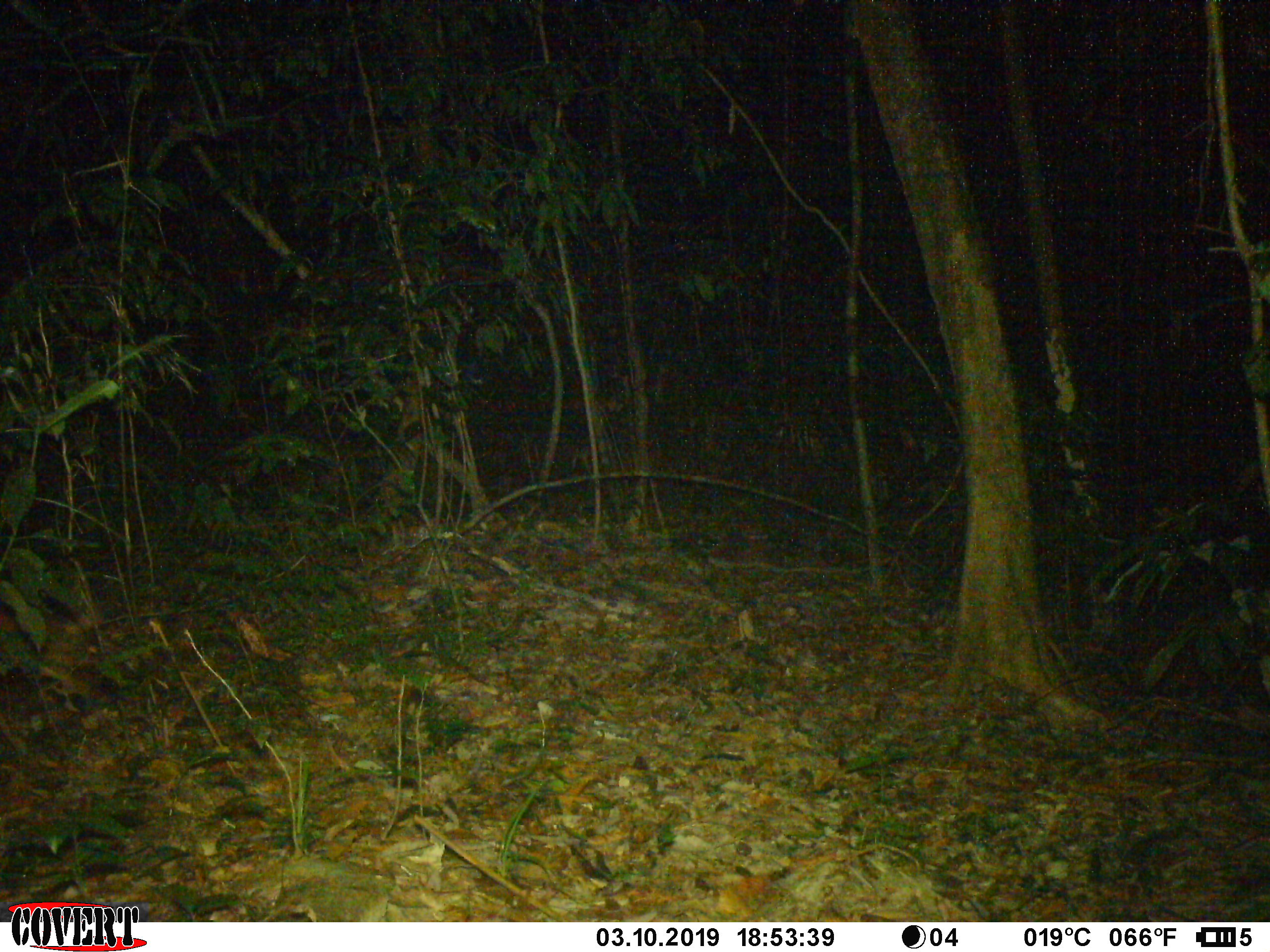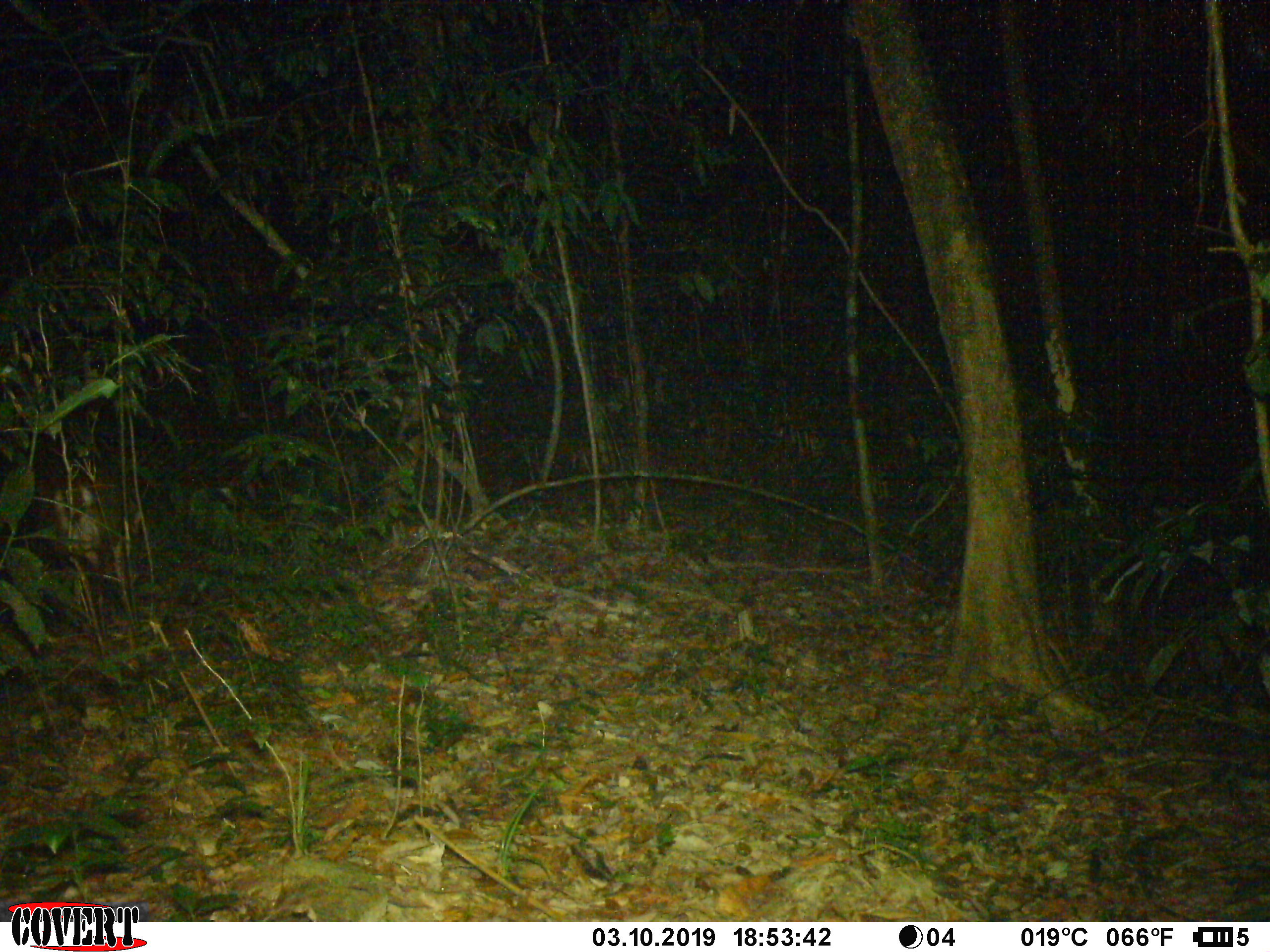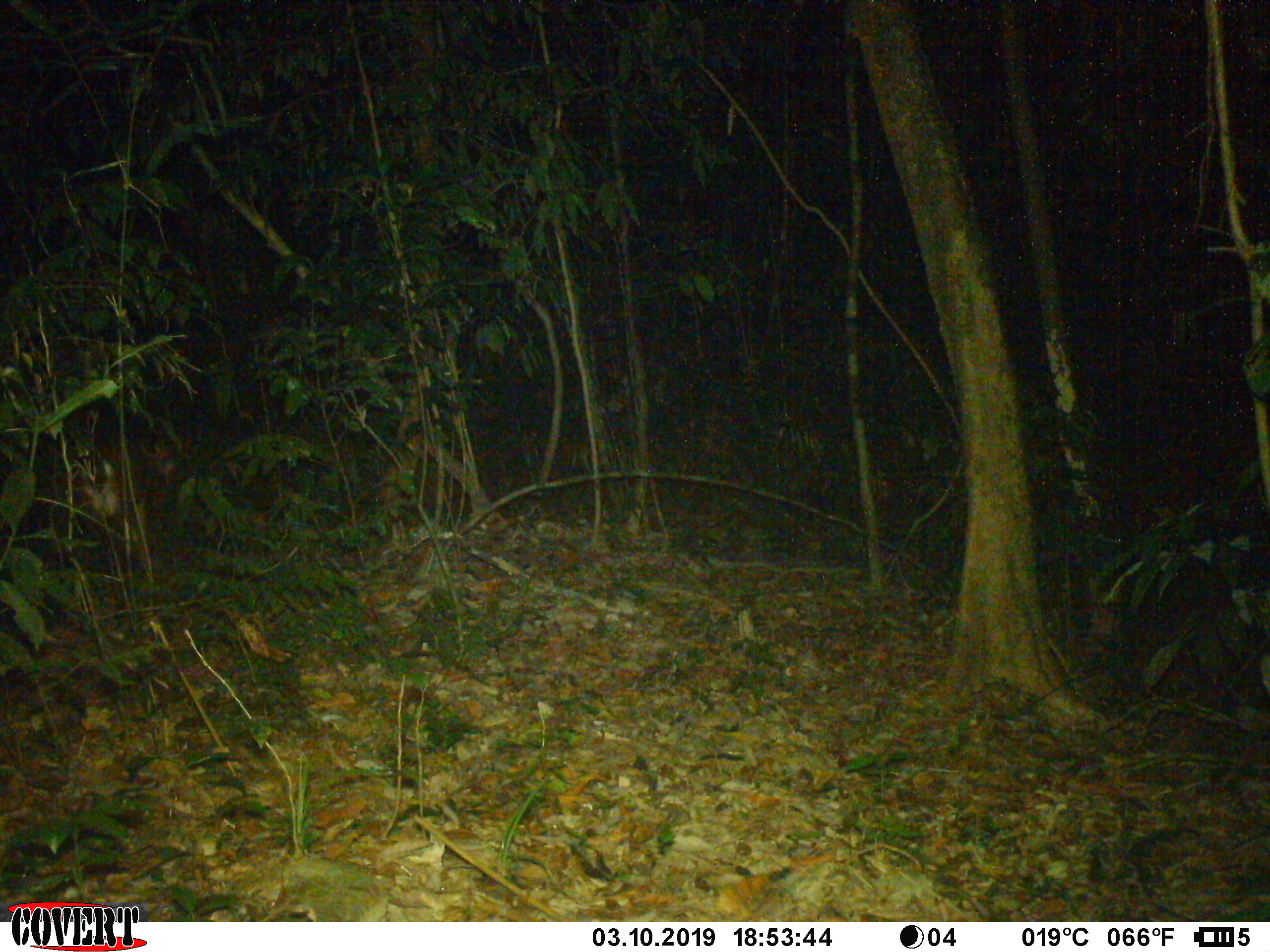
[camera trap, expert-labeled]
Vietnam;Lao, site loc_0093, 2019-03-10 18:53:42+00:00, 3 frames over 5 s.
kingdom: Animalia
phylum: Chordata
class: Mammalia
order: Artiodactyla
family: Cervidae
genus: Muntiacus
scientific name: Muntiacus vuquangensis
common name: large-antlered muntjac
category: large antlered muntjac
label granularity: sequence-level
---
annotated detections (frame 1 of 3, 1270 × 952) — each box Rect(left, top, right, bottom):
large antlered muntjac: Rect(0, 588, 114, 721)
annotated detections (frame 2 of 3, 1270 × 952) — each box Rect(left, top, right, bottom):
large antlered muntjac: Rect(23, 437, 140, 601)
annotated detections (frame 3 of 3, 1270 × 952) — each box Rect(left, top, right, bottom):
large antlered muntjac: Rect(54, 417, 195, 565)